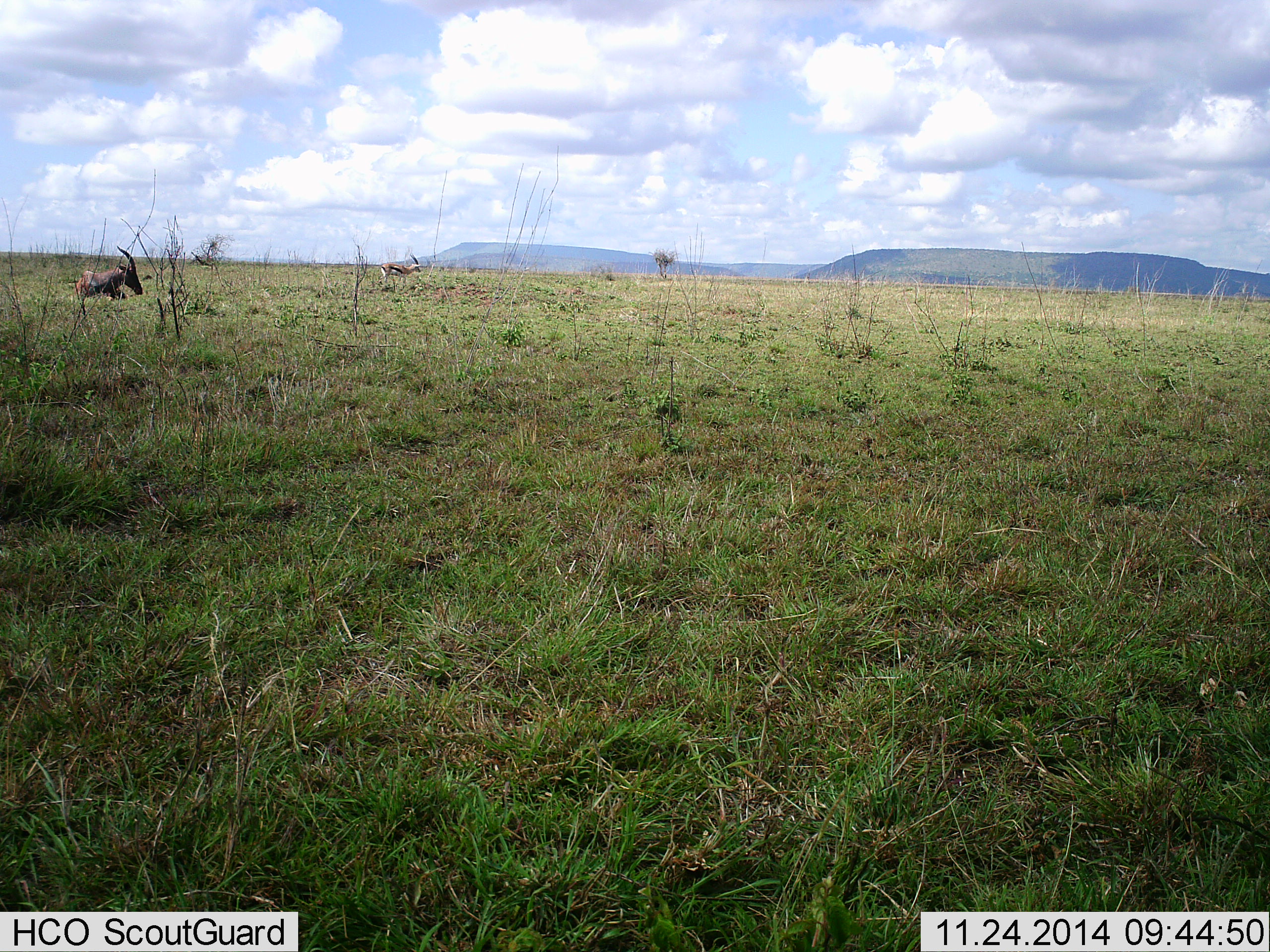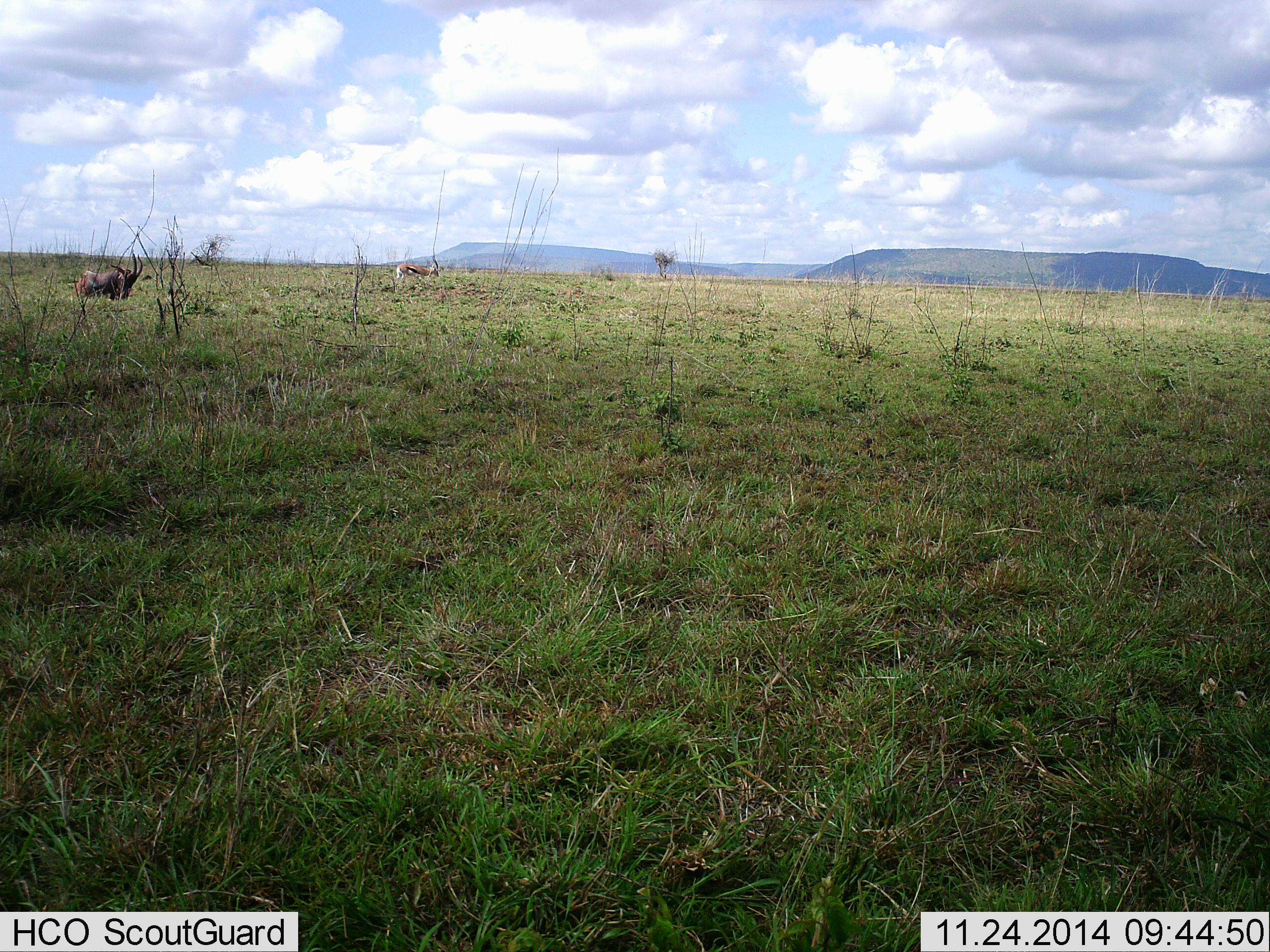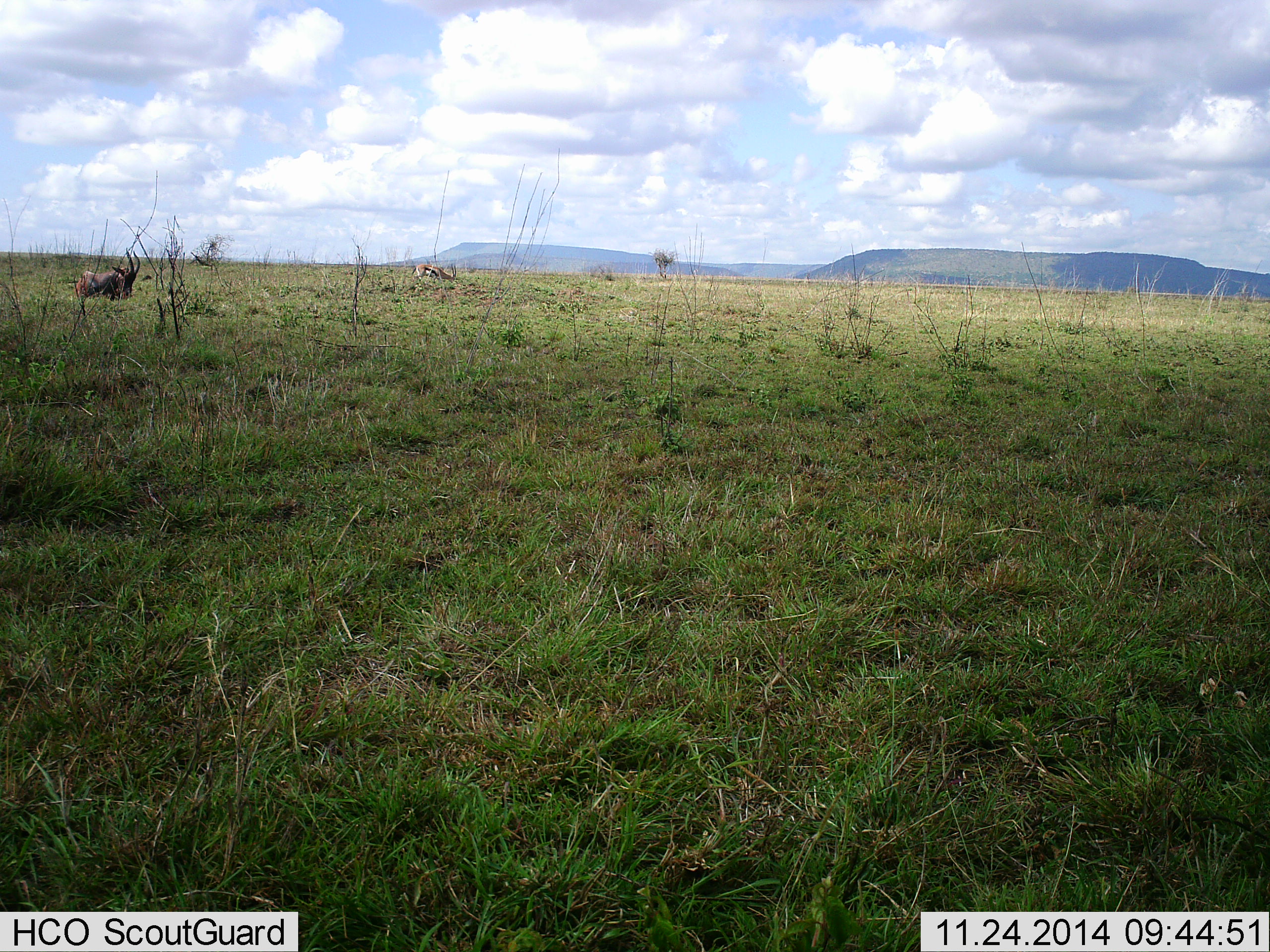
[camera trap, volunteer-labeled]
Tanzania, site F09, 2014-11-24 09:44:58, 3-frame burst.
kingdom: Animalia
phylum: Chordata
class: Mammalia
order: Artiodactyla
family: Bovidae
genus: Eudorcas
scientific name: Eudorcas thomsonii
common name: thomson's gazelle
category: gazellethomsons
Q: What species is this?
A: Gazellethomsons (thomson's gazelle) (Eudorcas thomsonii).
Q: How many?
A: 1.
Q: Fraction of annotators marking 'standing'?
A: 14%.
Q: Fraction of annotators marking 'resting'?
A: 7%.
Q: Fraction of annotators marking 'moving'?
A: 93%.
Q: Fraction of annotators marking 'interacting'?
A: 0%.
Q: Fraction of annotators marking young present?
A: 0%.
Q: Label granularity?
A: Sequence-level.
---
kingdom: Animalia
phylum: Chordata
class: Mammalia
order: Artiodactyla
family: Bovidae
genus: Damaliscus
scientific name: Damaliscus lunatus jimela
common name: topi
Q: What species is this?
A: Topi (Damaliscus lunatus jimela).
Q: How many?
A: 1.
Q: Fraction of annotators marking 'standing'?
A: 15%.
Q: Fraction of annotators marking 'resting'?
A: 77%.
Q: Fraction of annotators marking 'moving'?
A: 15%.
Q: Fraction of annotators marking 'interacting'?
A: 0%.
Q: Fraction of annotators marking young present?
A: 0%.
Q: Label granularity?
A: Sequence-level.